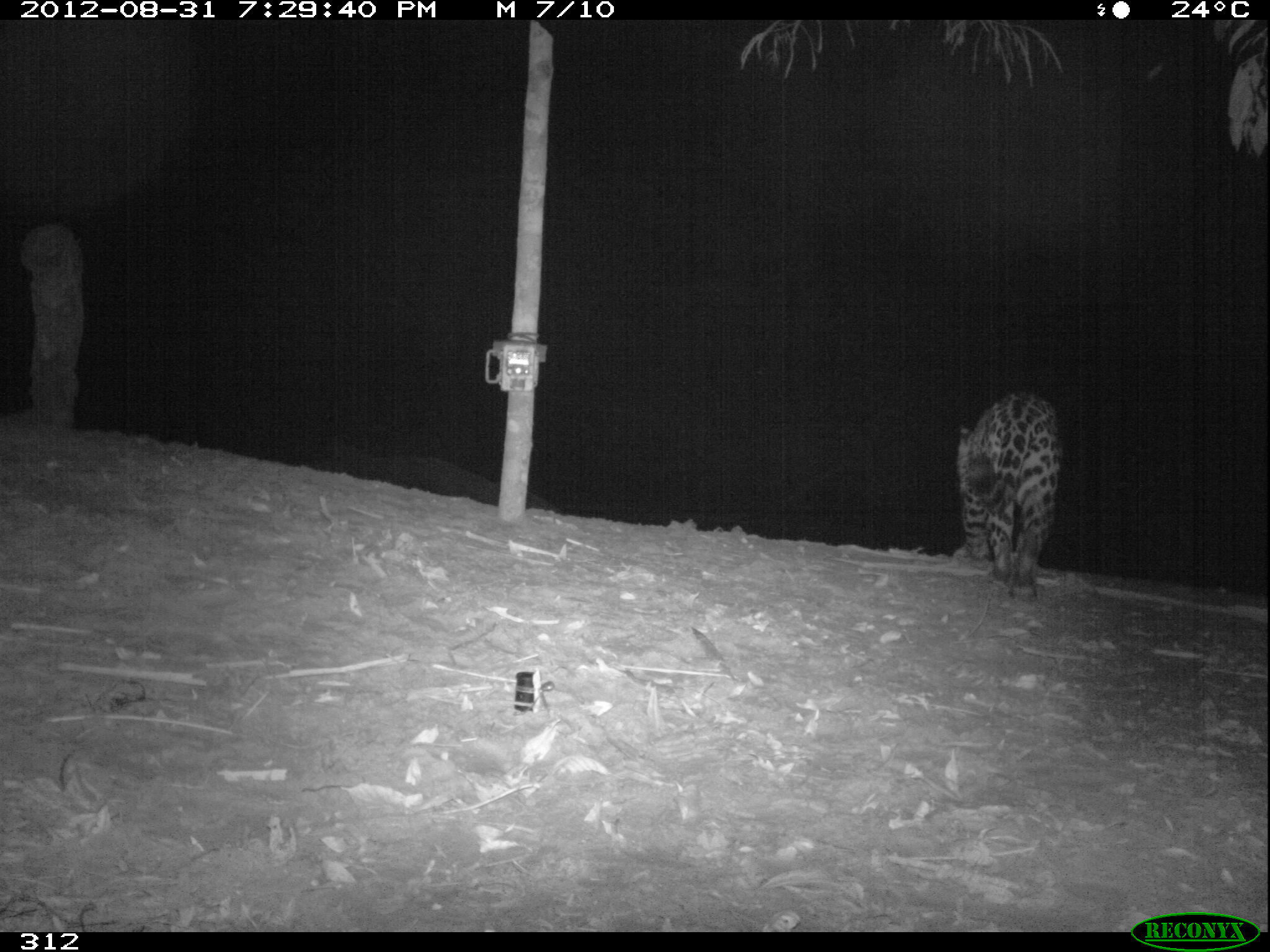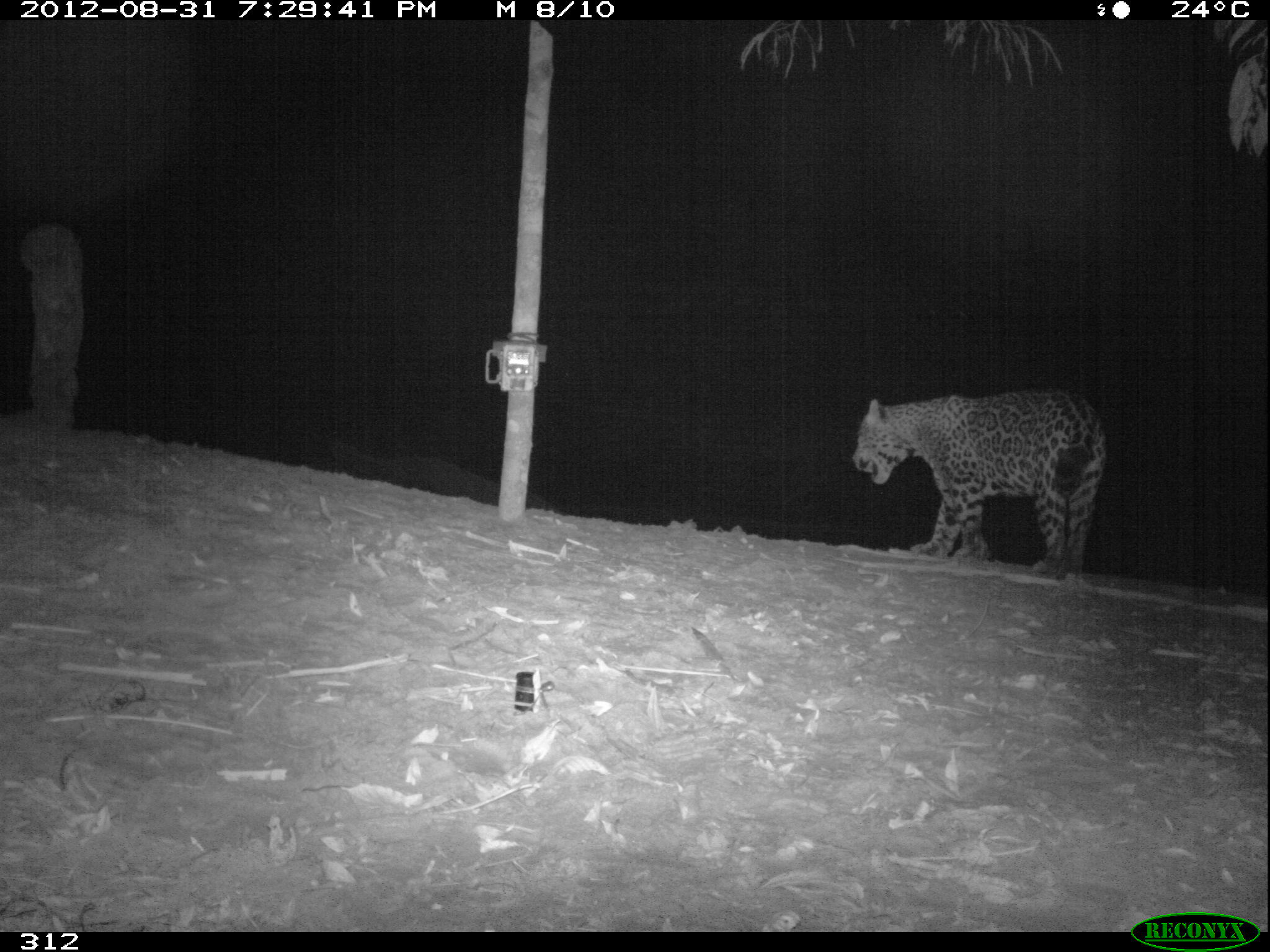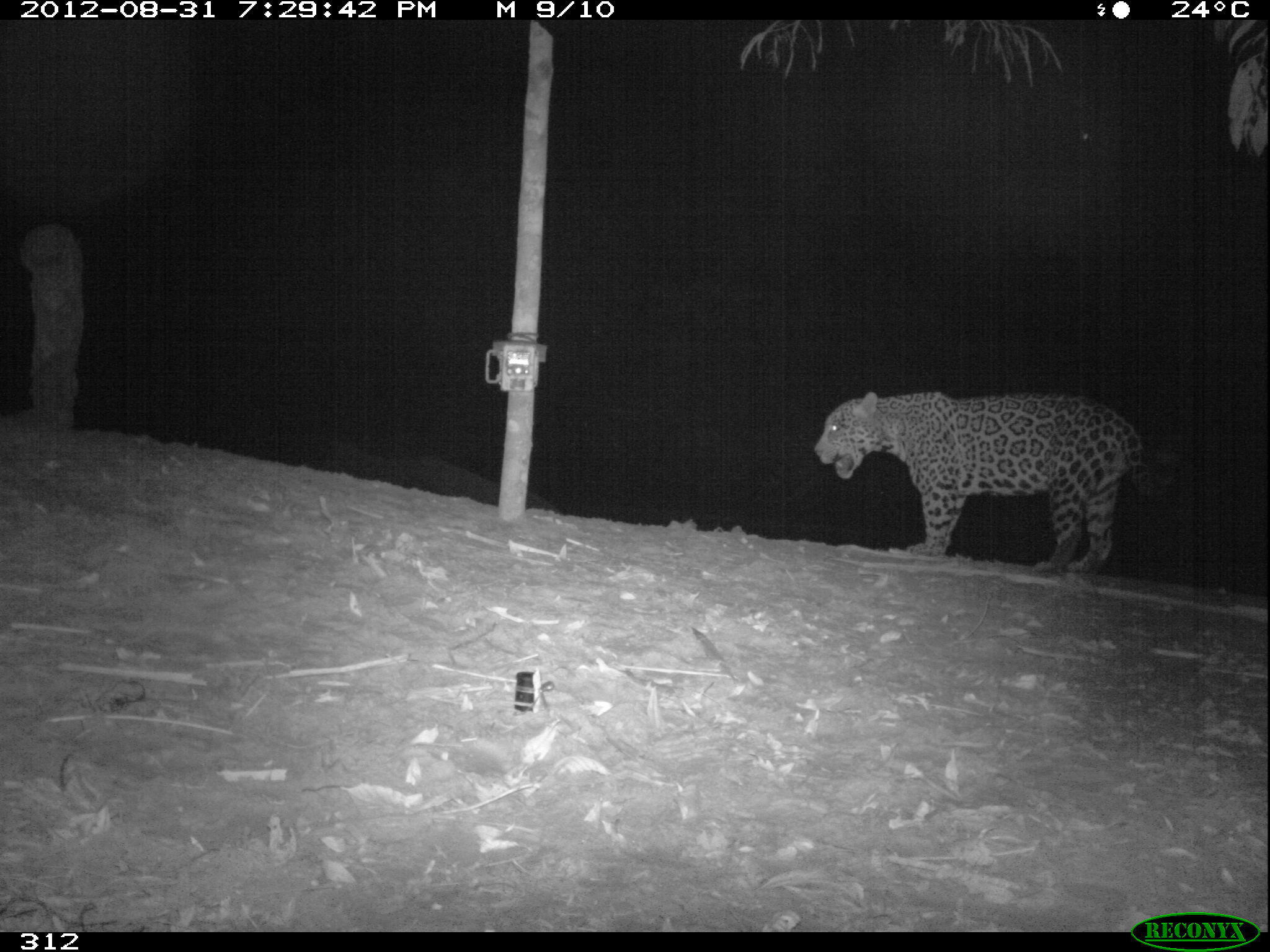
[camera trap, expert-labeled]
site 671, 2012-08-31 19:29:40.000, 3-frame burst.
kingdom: Animalia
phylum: Chordata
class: Mammalia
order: Carnivora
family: Felidae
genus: Panthera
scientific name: Panthera onca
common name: jaguar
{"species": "Panthera onca (jaguar)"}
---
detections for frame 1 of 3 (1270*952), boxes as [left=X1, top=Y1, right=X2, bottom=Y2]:
panthera onca: [left=957, top=392, right=1060, bottom=602]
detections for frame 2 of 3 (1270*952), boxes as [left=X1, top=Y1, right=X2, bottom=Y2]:
panthera onca: [left=848, top=392, right=1101, bottom=580]